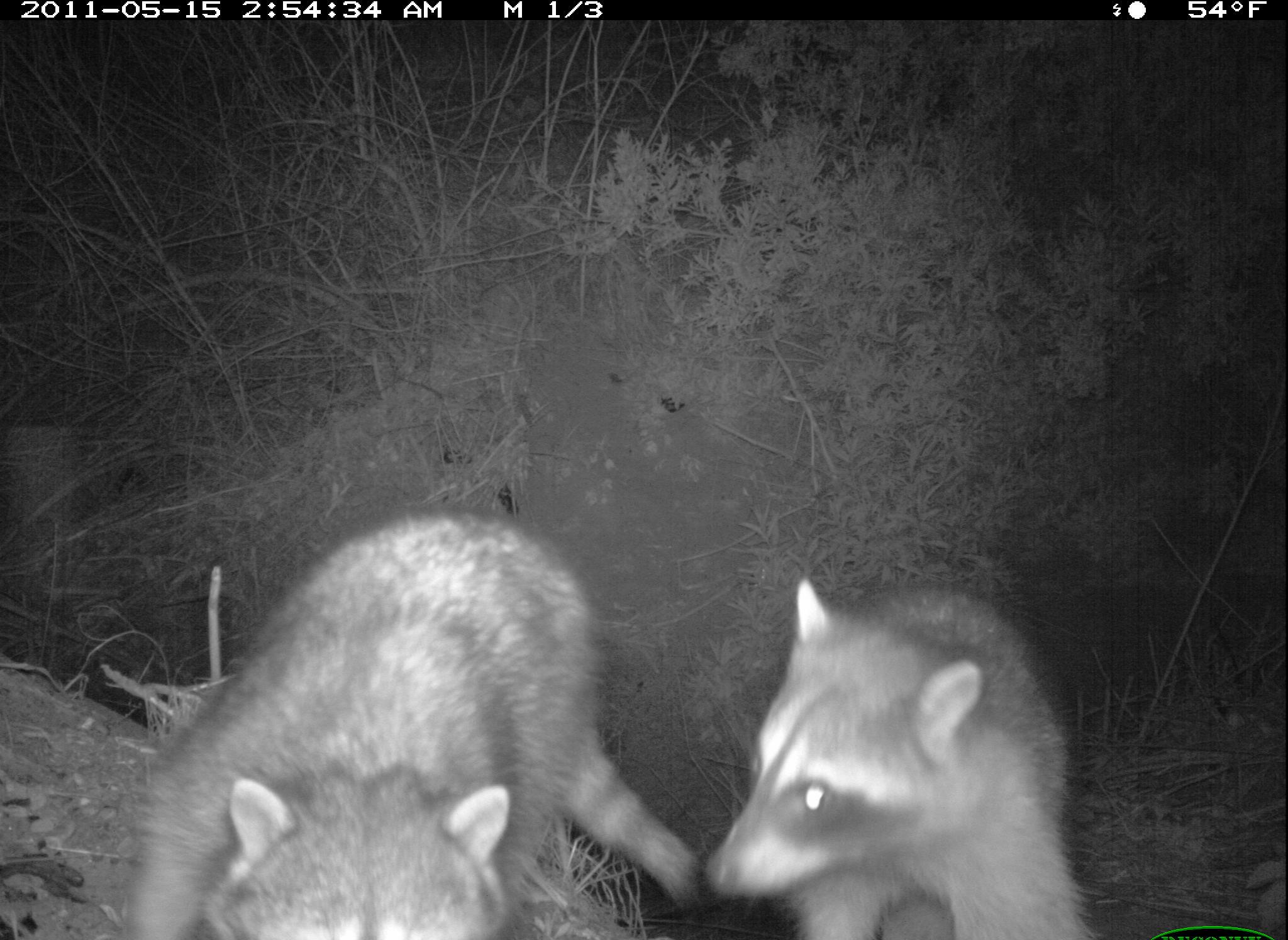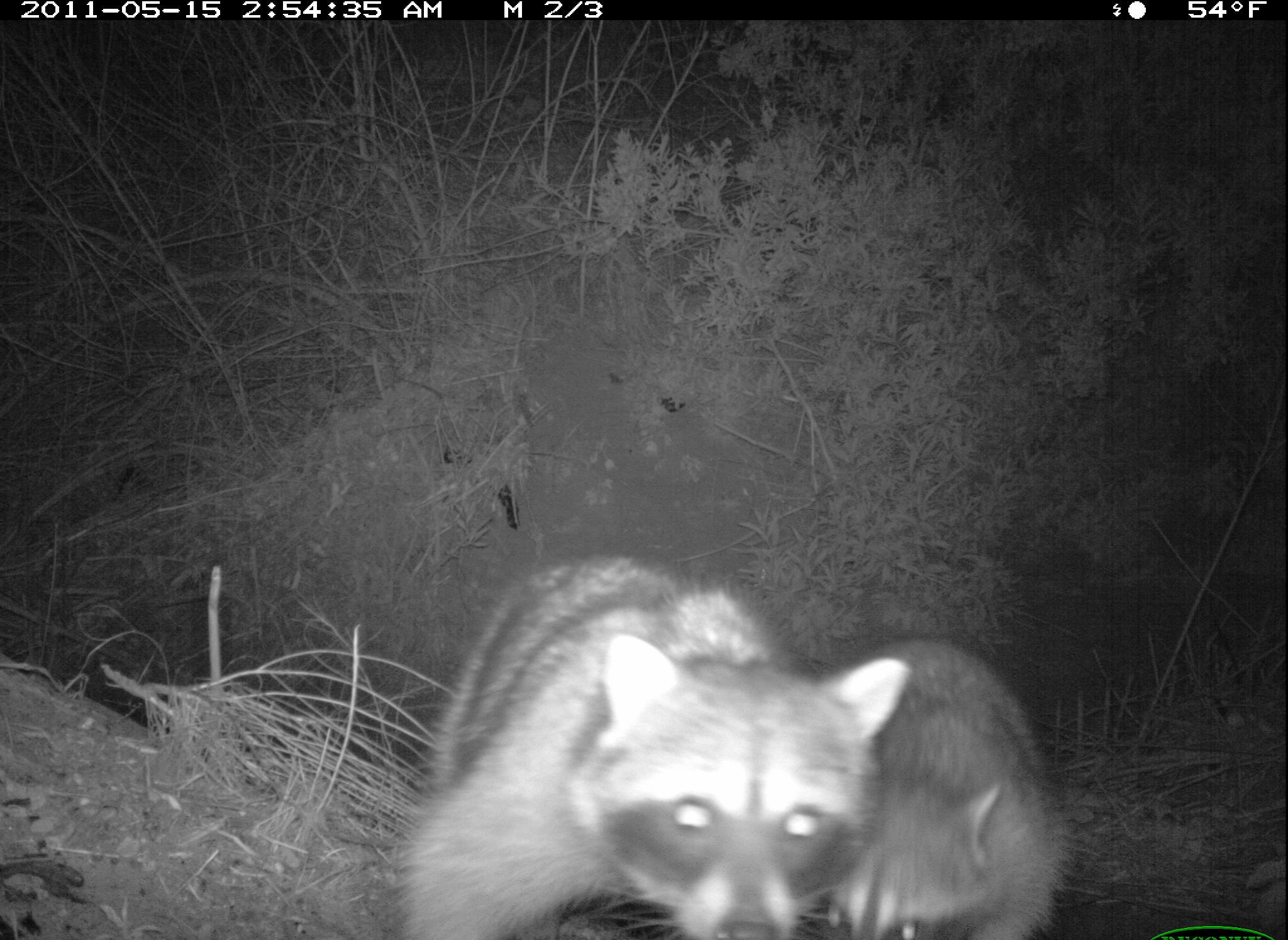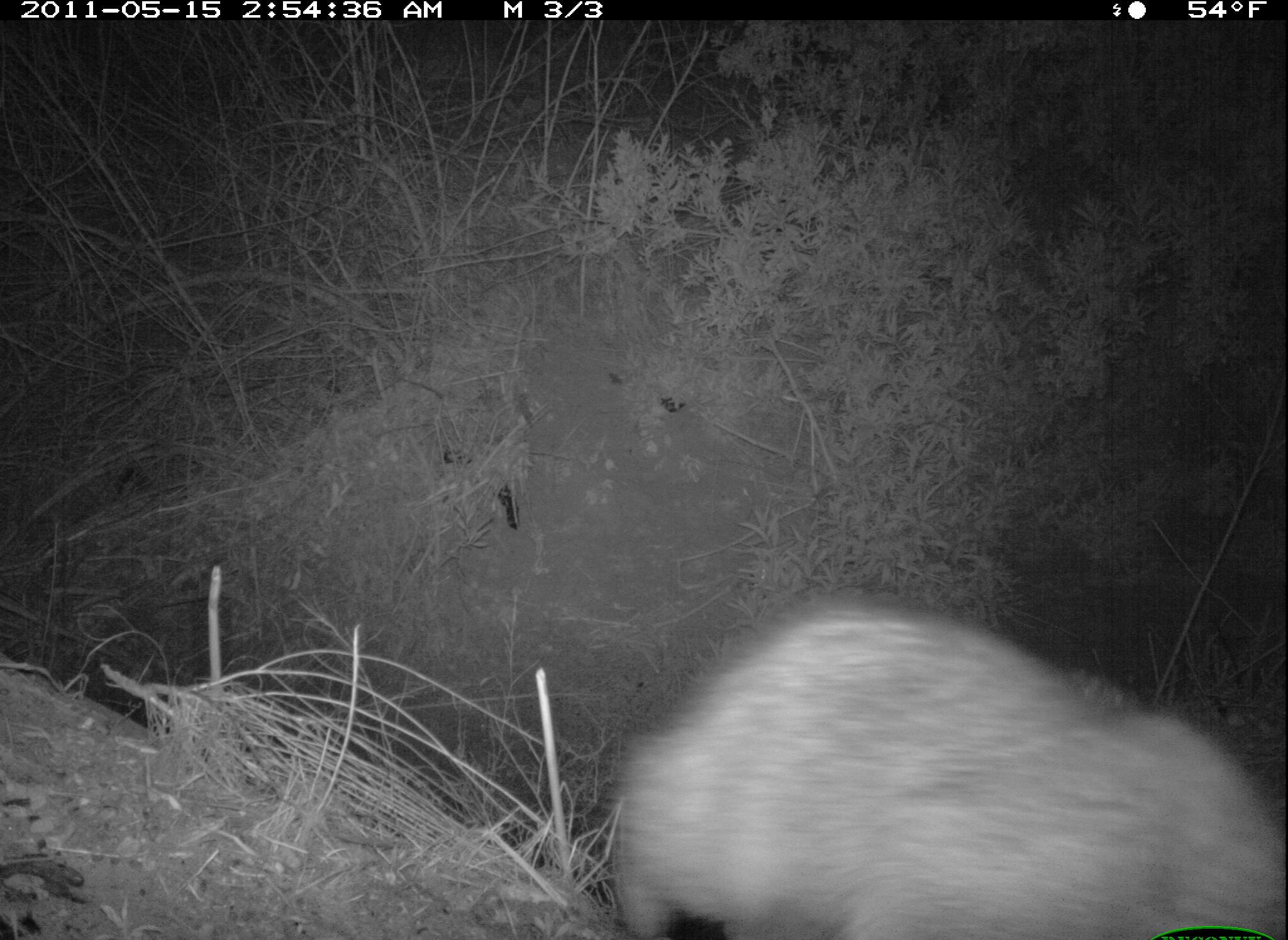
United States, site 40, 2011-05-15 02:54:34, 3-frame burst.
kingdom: Animalia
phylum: Chordata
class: Mammalia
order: Carnivora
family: Procyonidae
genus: Procyon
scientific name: Procyon lotor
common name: raccoon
Raccoon (Procyon lotor).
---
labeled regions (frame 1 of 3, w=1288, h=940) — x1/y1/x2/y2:
raccoon: 138/504/686/940; 702/561/1100/940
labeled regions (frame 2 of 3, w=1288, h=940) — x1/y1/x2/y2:
raccoon: 356/504/916/937; 823/604/1090/940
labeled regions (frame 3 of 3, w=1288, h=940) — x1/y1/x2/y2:
raccoon: 592/562/1277/931